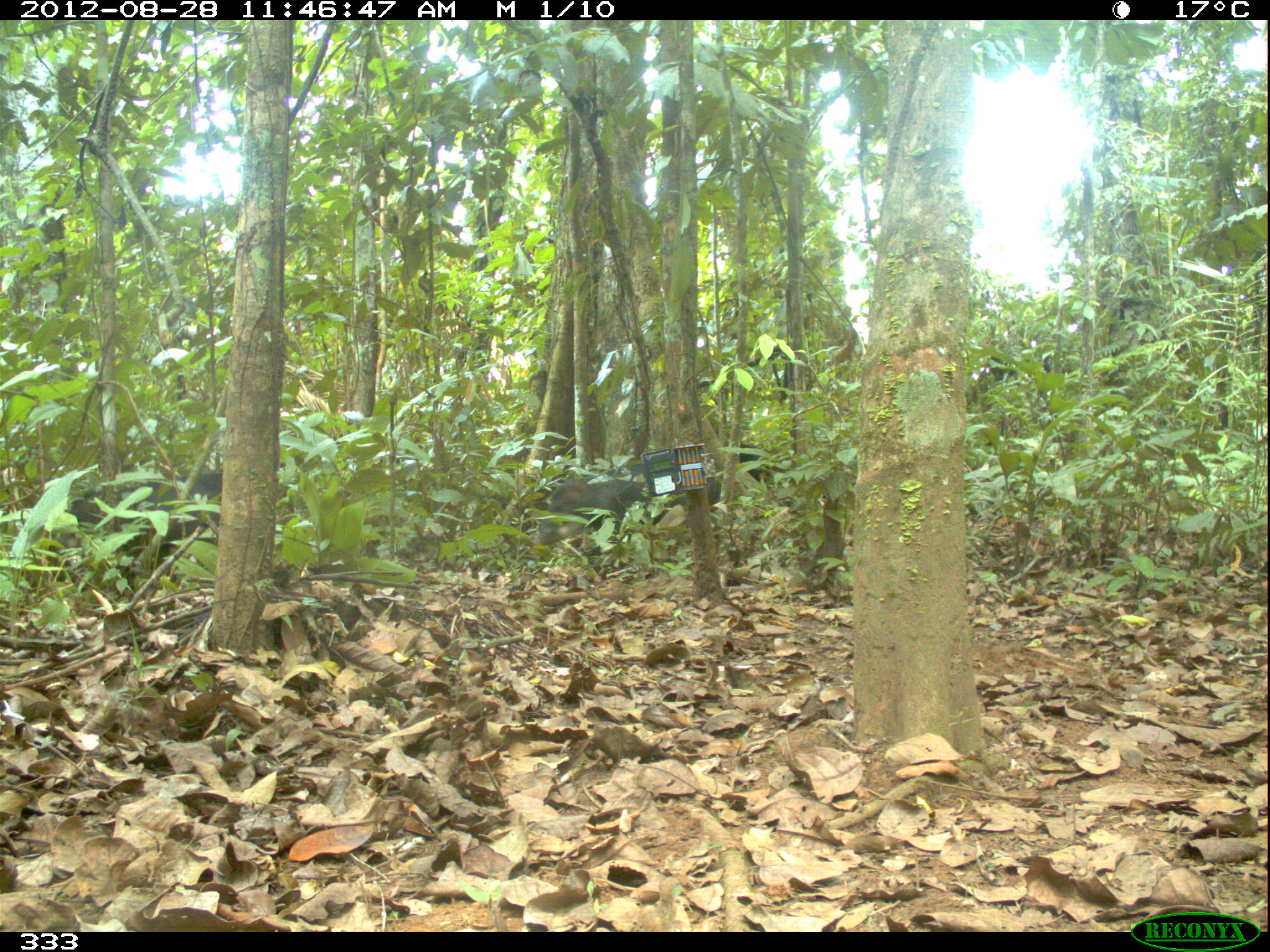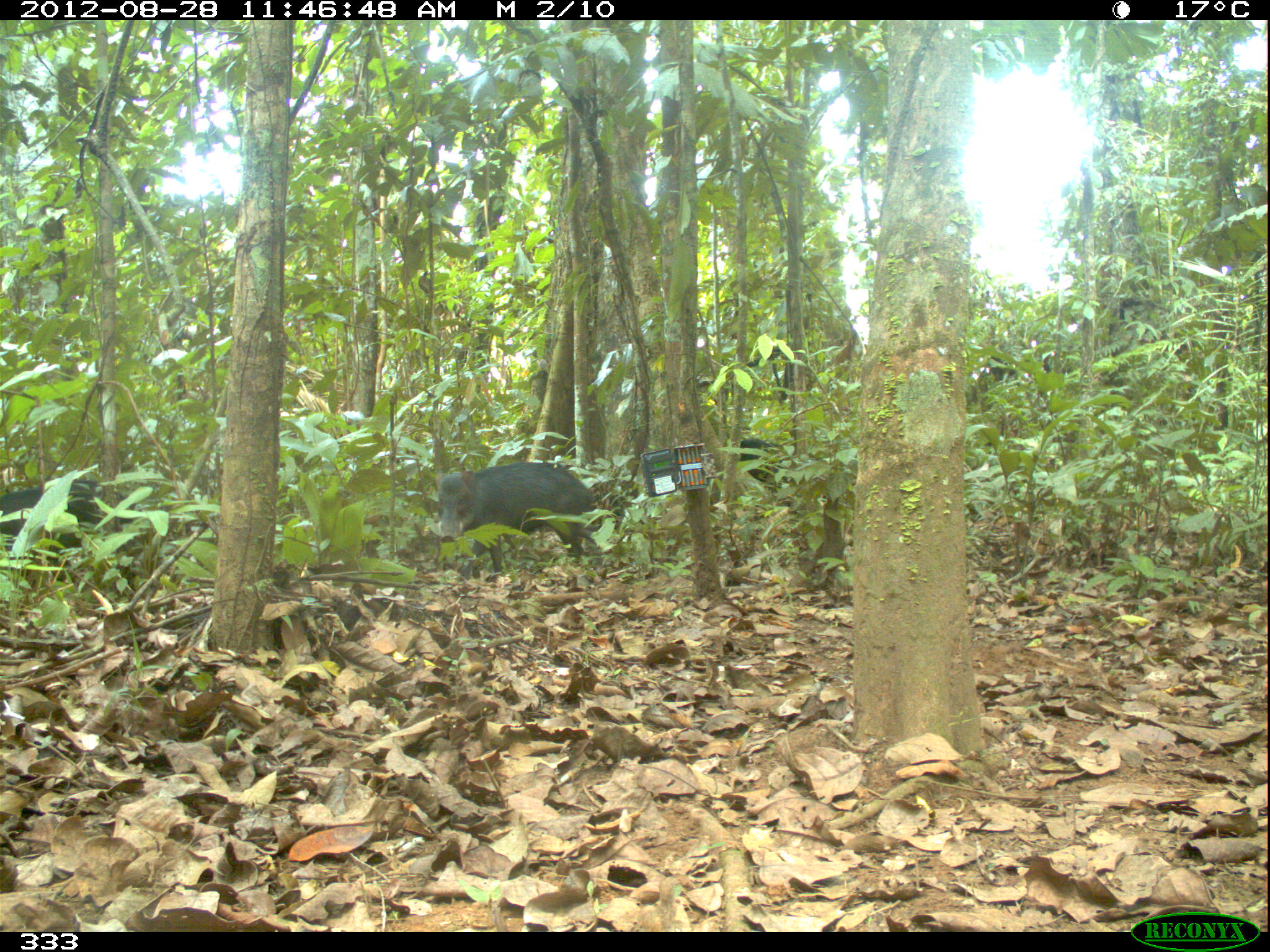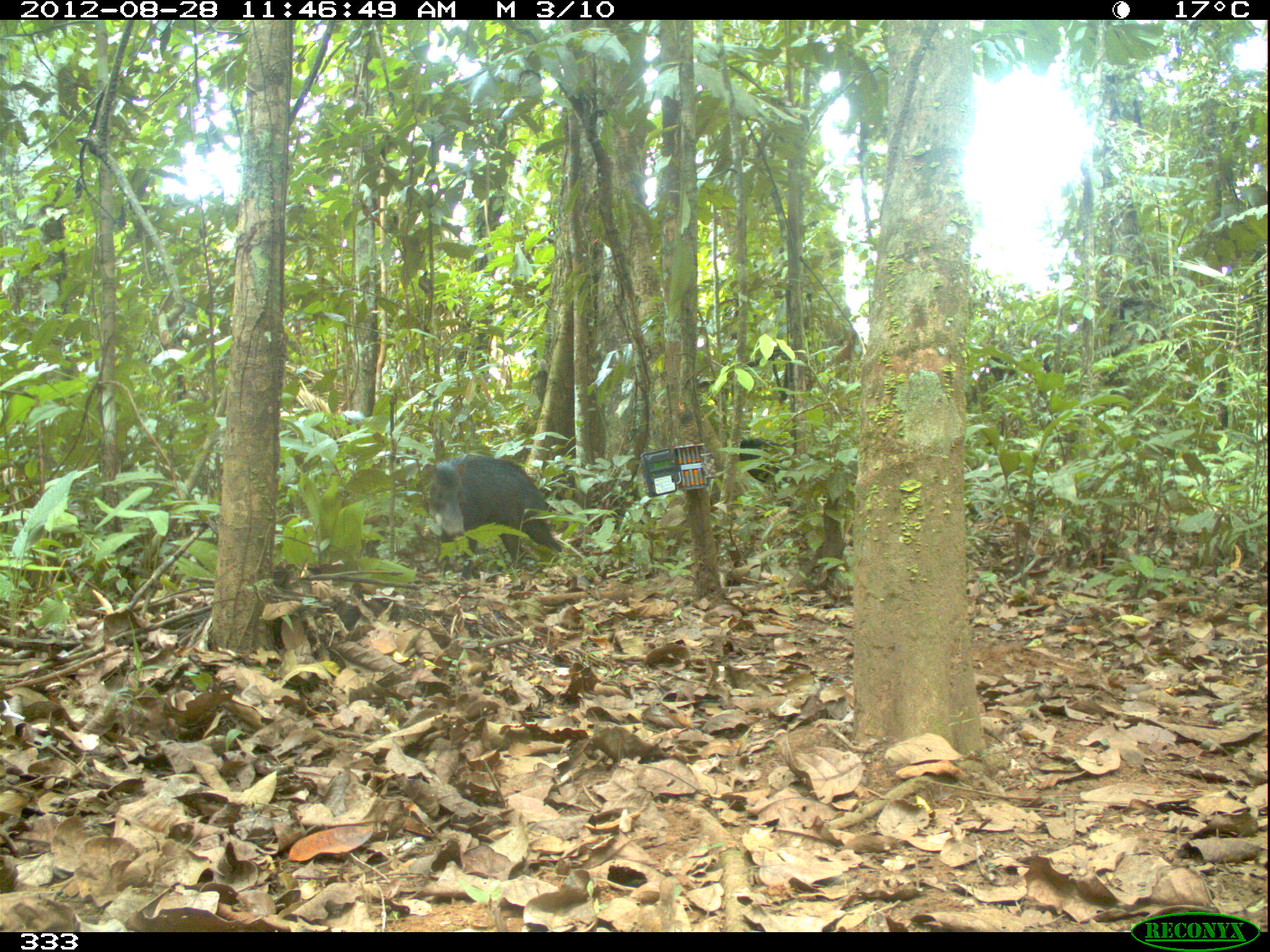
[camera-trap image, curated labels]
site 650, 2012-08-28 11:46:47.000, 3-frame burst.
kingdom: Animalia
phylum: Chordata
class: Mammalia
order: Artiodactyla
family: Tayassuidae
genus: Tayassu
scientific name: Tayassu pecari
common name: white-lipped peccary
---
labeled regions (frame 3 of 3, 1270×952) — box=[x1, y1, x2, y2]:
tayassu pecari: box=[428, 453, 562, 580]; box=[740, 437, 836, 494]